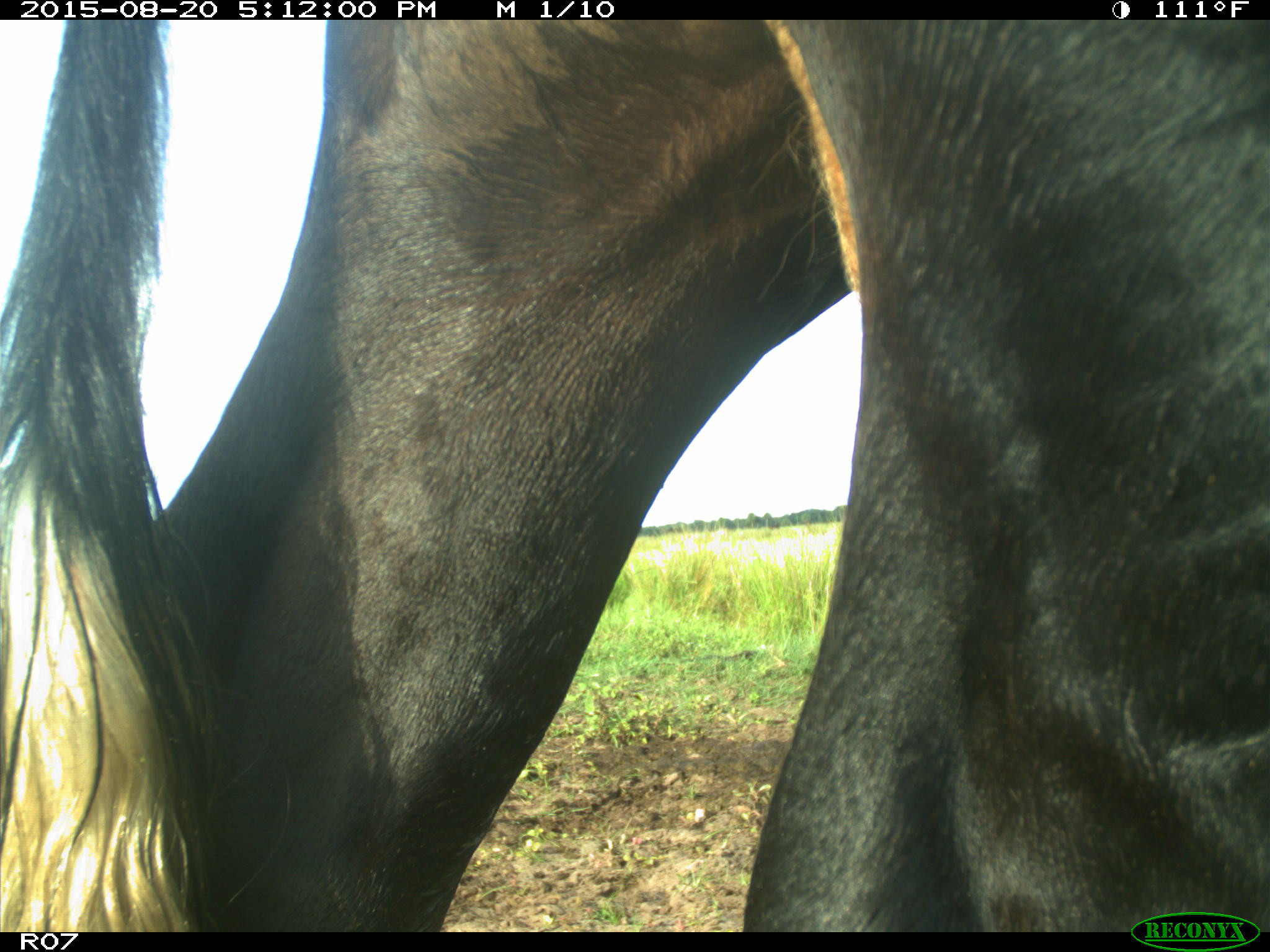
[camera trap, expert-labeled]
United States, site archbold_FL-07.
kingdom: Animalia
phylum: Chordata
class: Mammalia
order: Artiodactyla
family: Bovidae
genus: Bos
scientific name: Bos taurus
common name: domestic cow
Bos taurus (domestic cow).